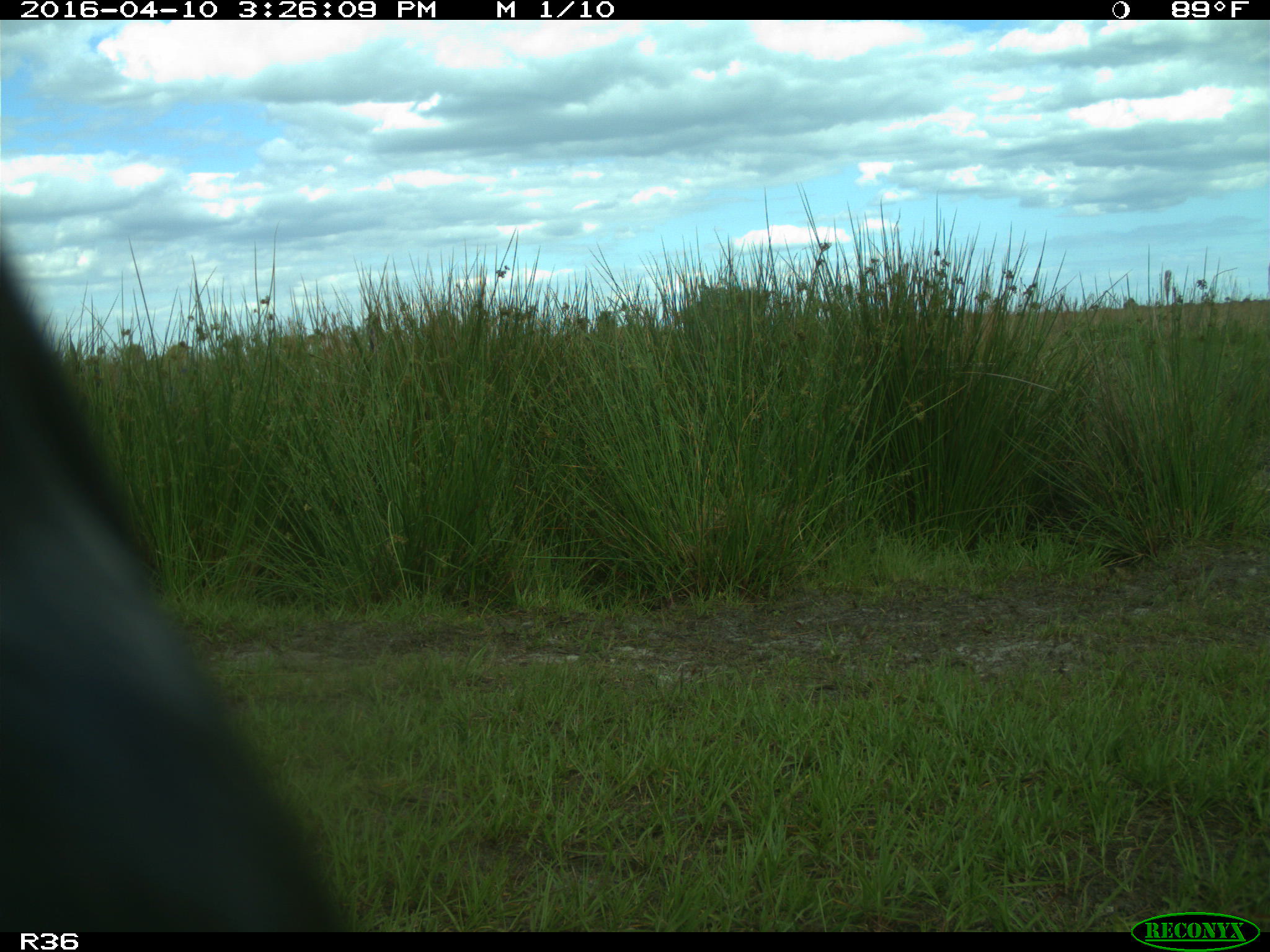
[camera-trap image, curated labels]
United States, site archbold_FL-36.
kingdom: Animalia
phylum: Chordata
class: Mammalia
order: Artiodactyla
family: Bovidae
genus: Bos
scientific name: Bos taurus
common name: domestic cow